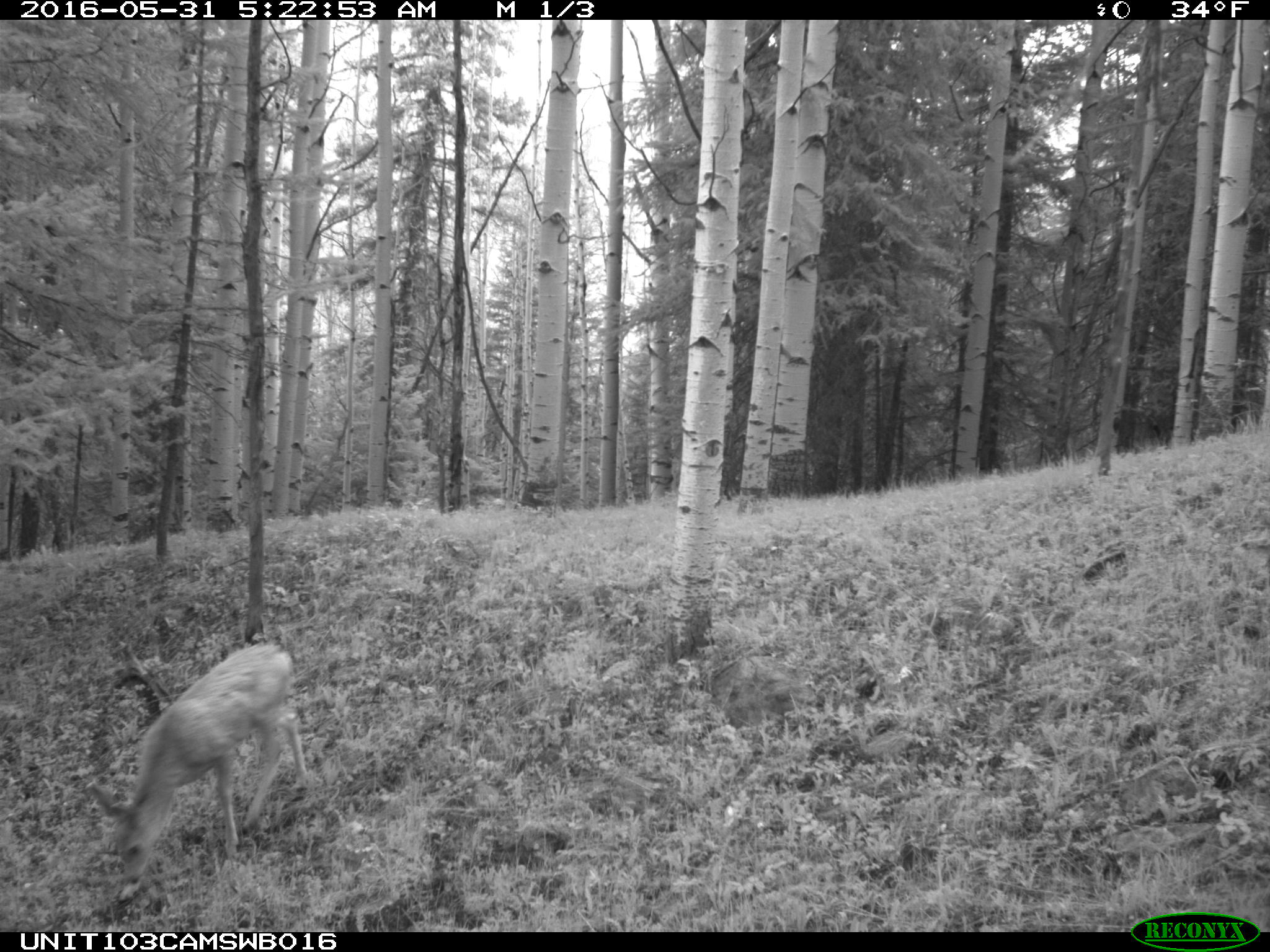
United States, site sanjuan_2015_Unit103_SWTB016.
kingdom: Animalia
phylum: Chordata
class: Mammalia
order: Artiodactyla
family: Cervidae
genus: Odocoileus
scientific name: Odocoileus hemionus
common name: mule deer